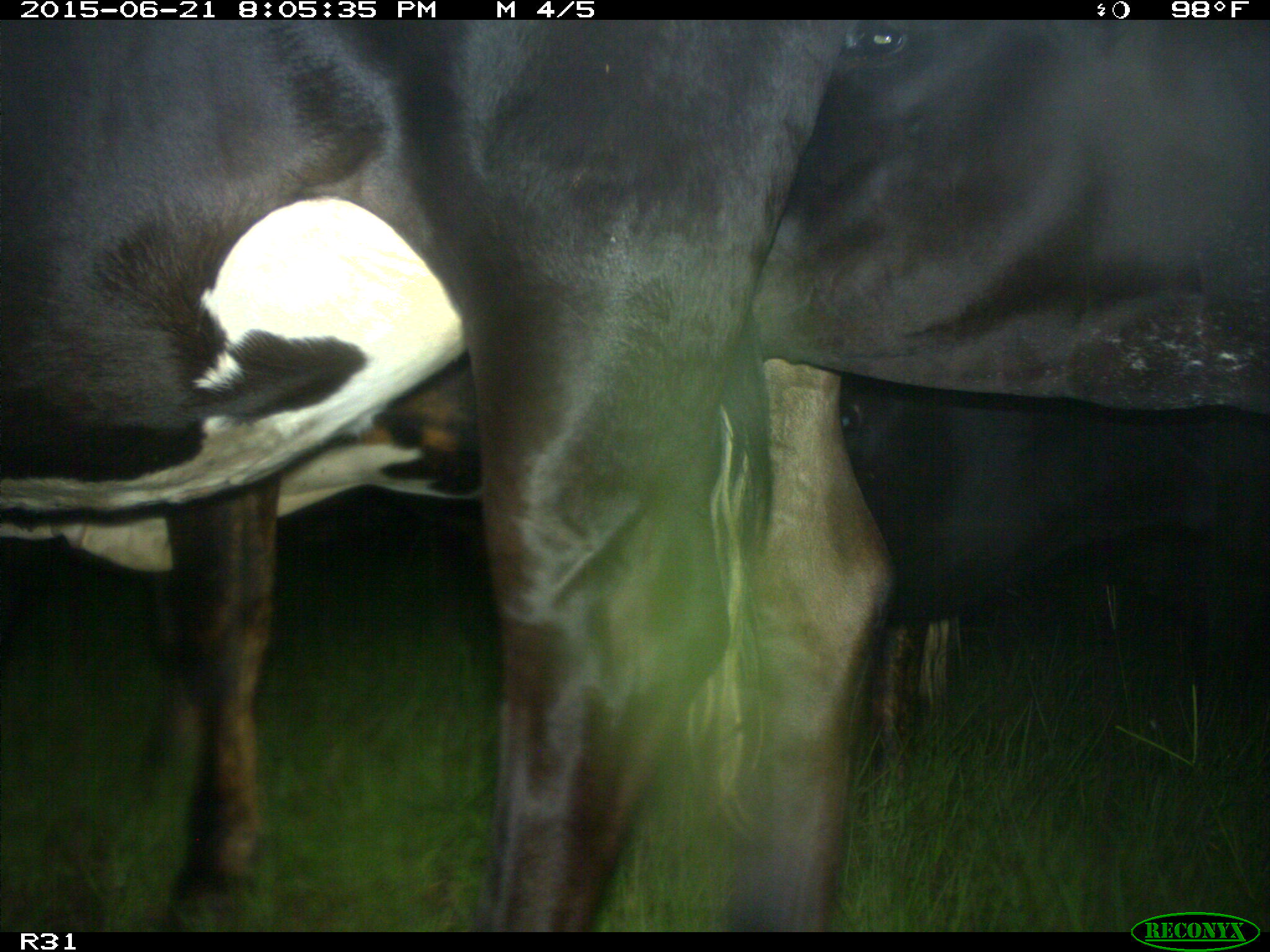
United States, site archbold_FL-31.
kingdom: Animalia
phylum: Chordata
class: Mammalia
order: Artiodactyla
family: Bovidae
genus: Bos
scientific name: Bos taurus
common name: domestic cow